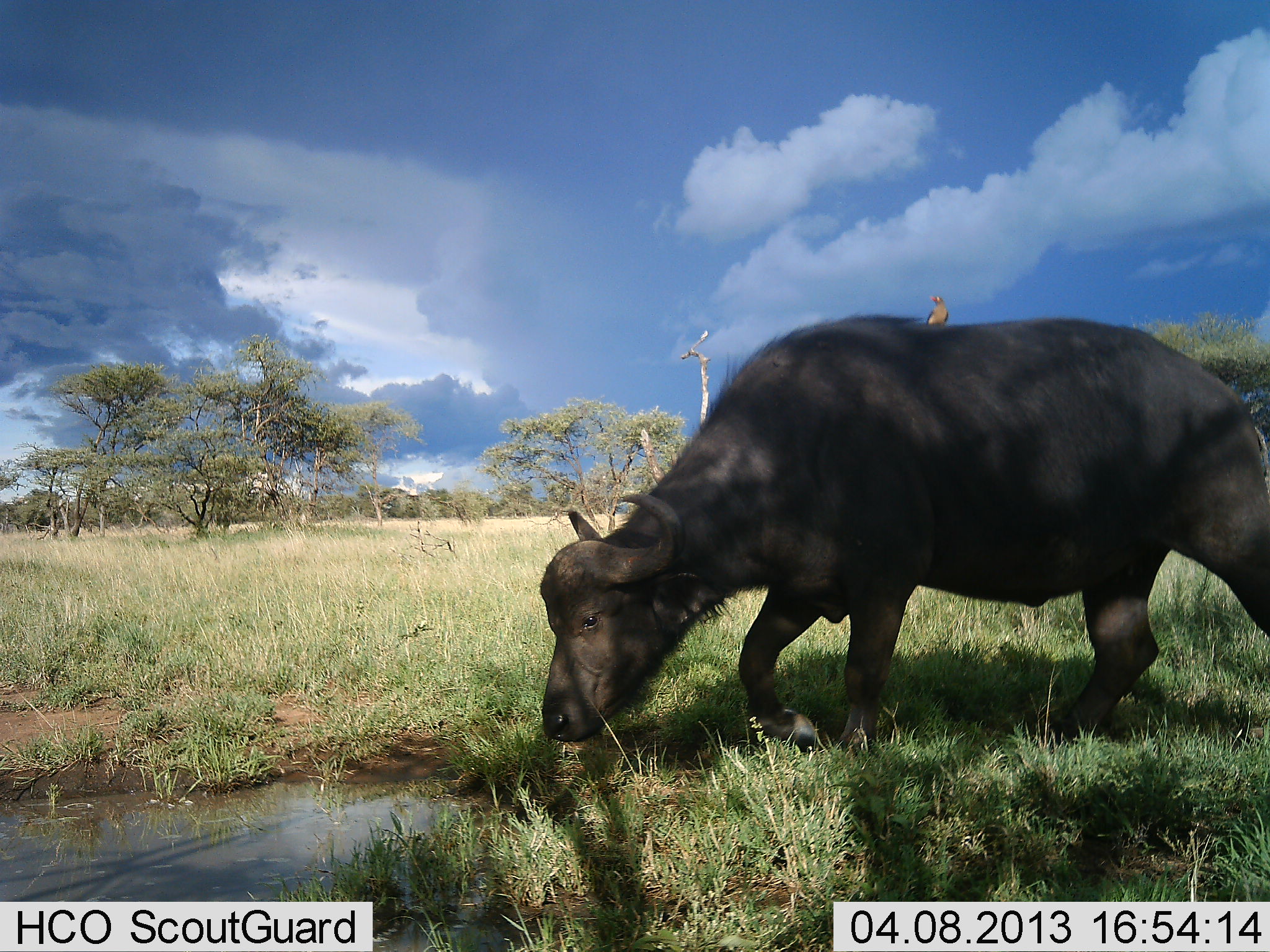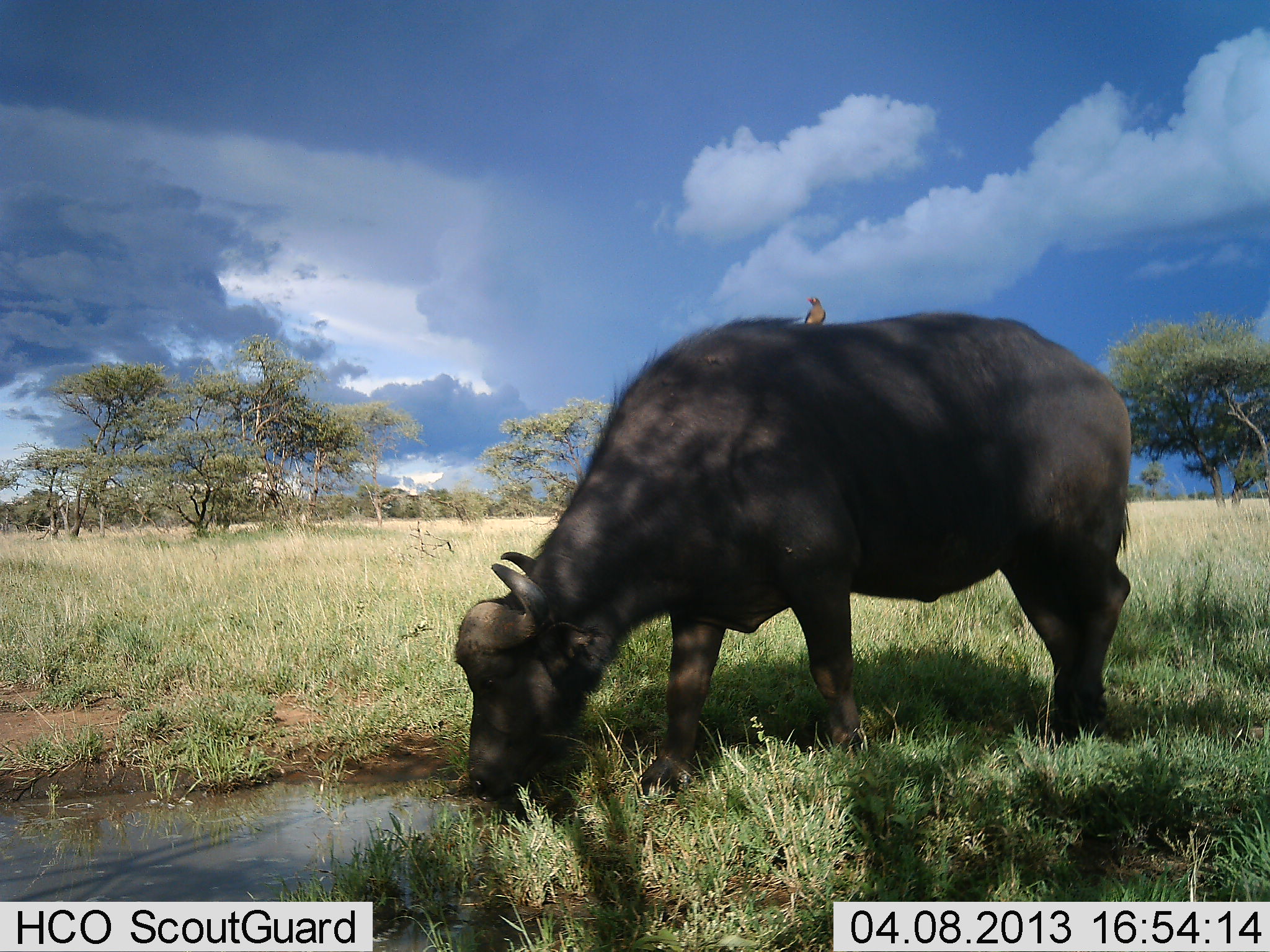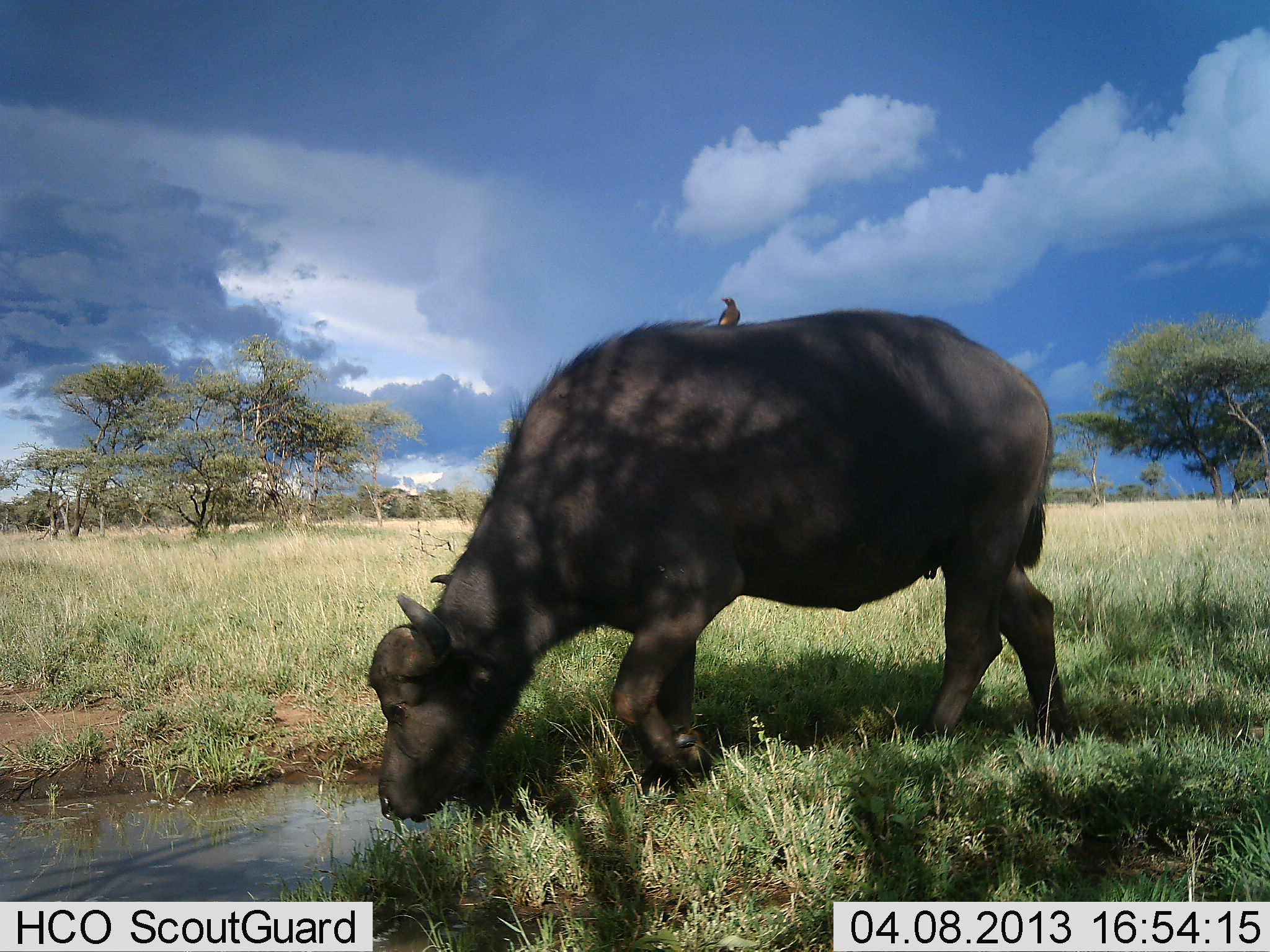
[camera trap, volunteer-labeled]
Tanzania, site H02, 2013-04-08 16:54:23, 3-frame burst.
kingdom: Animalia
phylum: Chordata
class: Mammalia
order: Artiodactyla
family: Bovidae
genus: Syncerus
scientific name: Syncerus caffer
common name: cape buffalo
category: buffalo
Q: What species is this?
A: Buffalo (cape buffalo) (Syncerus caffer).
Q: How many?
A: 1.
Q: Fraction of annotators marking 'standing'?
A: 8%.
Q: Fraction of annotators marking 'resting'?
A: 0%.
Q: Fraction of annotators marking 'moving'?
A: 31%.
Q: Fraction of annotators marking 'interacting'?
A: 0%.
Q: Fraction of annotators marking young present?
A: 0%.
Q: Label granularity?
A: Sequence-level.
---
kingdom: Animalia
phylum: Chordata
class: Aves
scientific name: Aves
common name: bird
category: otherbird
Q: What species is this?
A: Otherbird (bird) (Aves).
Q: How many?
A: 1.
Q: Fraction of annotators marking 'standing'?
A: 50%.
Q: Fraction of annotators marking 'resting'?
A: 40%.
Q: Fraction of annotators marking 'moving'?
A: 0%.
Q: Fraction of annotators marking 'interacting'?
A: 10%.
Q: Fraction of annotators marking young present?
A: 0%.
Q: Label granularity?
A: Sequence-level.